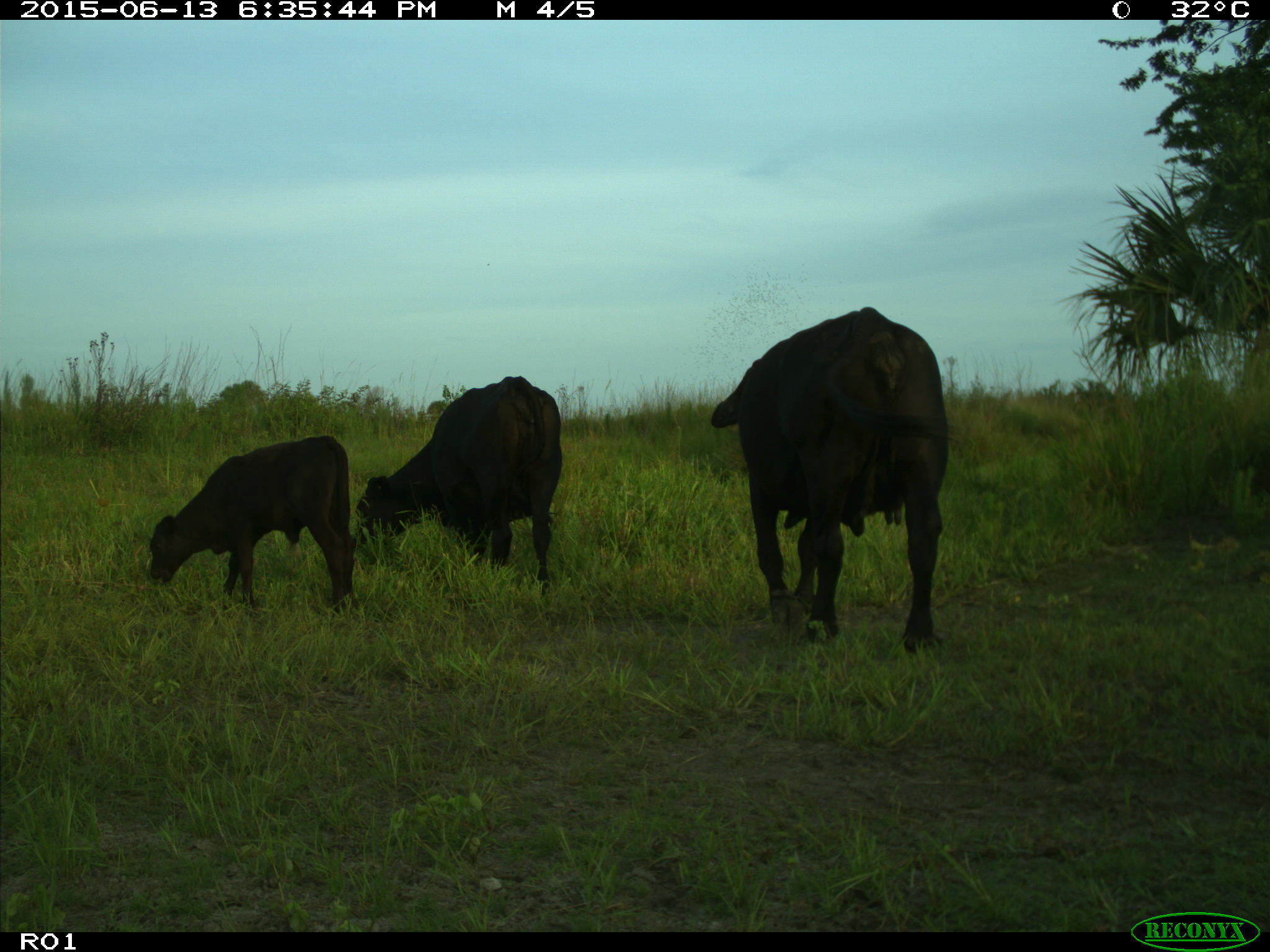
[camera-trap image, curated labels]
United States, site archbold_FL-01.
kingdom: Animalia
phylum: Chordata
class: Mammalia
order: Artiodactyla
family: Bovidae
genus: Bos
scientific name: Bos taurus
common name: domestic cow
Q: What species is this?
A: Bos taurus (domestic cow).